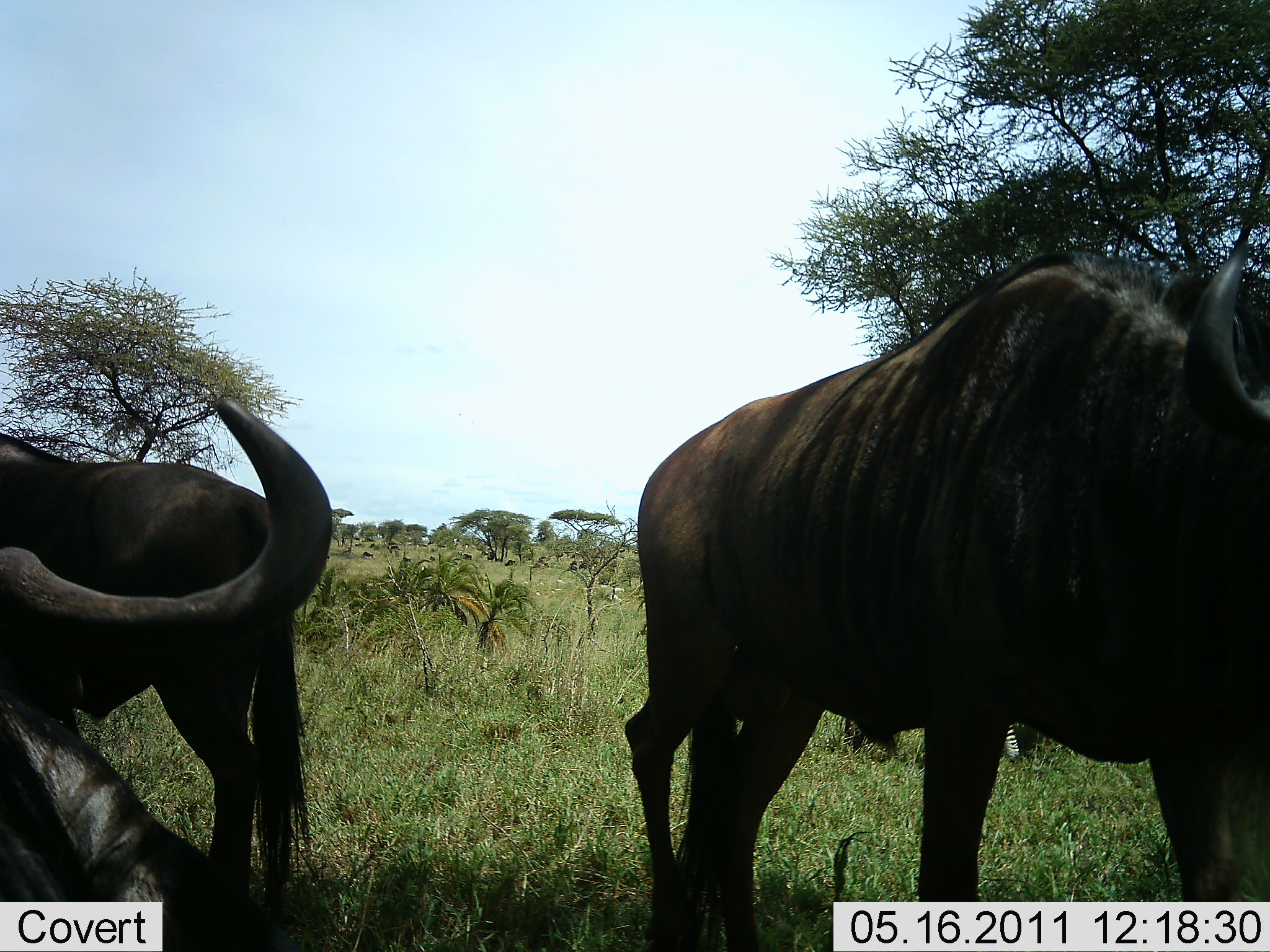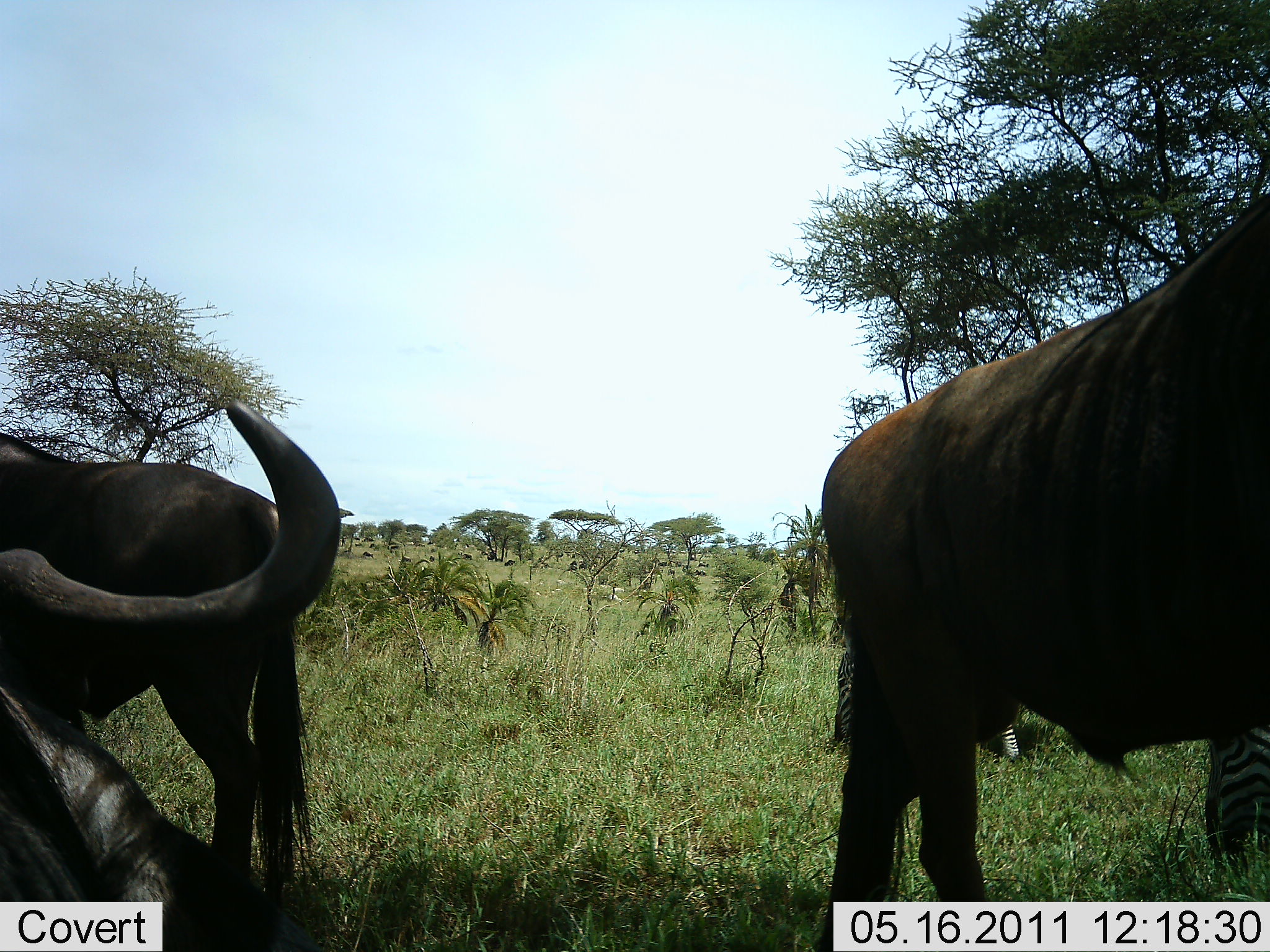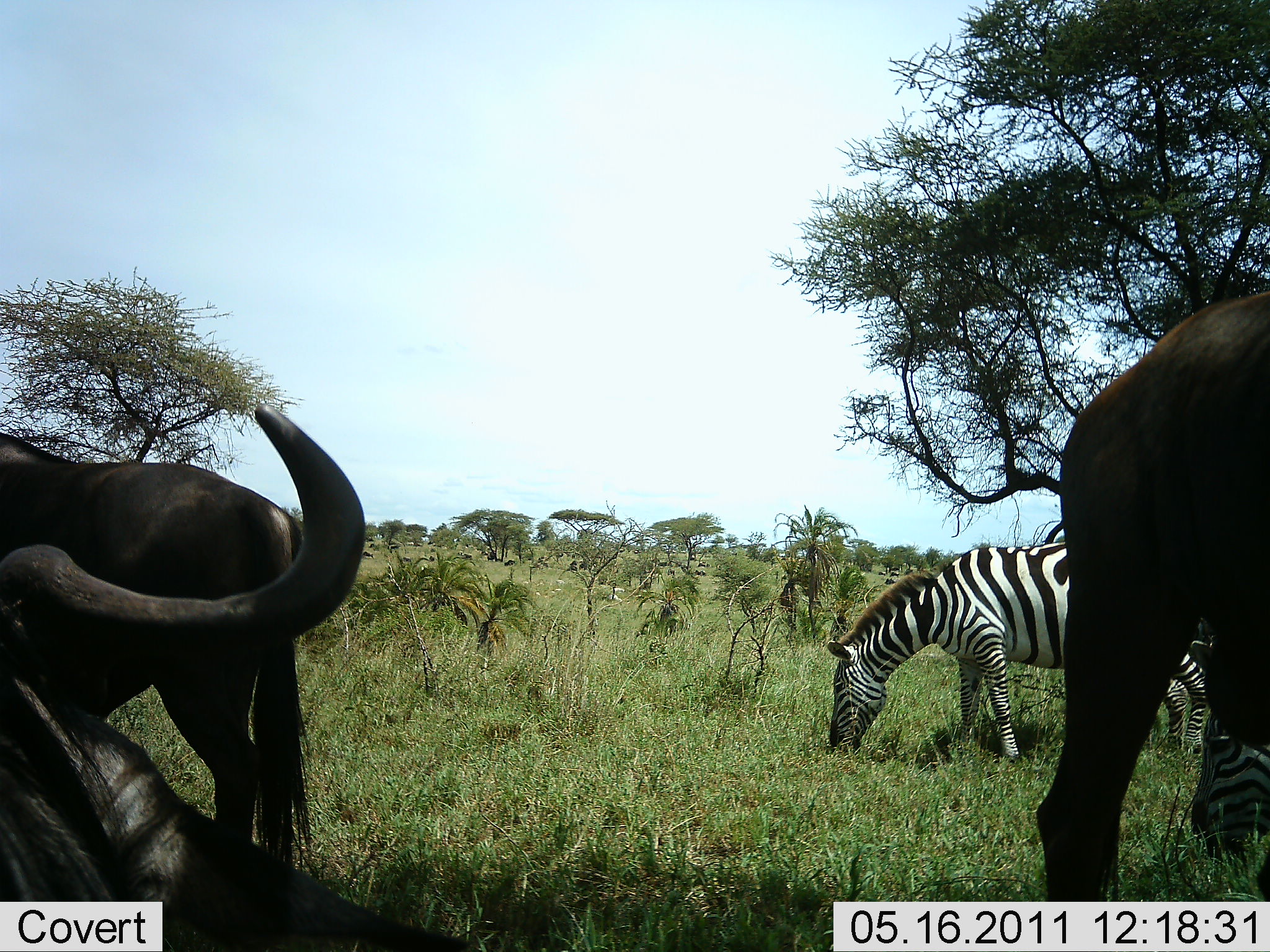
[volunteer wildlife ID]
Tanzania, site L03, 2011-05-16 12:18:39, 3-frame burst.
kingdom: Animalia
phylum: Chordata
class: Mammalia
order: Artiodactyla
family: Bovidae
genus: Connochaetes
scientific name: Connochaetes taurinus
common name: blue wildebeest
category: wildebeest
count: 3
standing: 67%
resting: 33%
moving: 42%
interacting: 0%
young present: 0%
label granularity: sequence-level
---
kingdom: Animalia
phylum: Chordata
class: Mammalia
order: Perissodactyla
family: Equidae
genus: Equus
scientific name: Equus quagga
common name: plains zebra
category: zebra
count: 1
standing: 13%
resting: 0%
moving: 0%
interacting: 0%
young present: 0%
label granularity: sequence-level